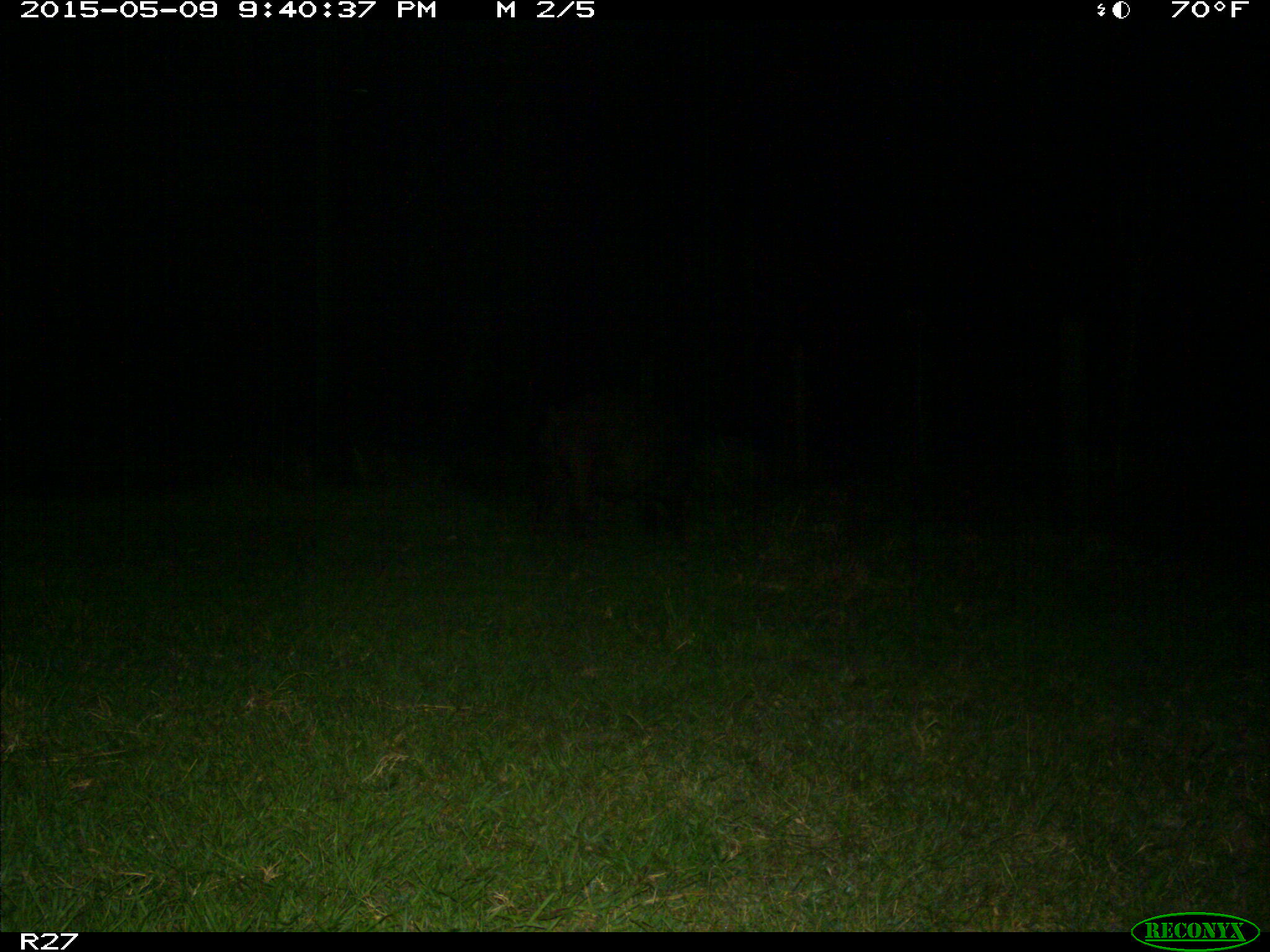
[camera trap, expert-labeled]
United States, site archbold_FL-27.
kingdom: Animalia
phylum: Chordata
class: Mammalia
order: Artiodactyla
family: Suidae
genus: Sus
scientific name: Sus scrofa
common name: wild boar